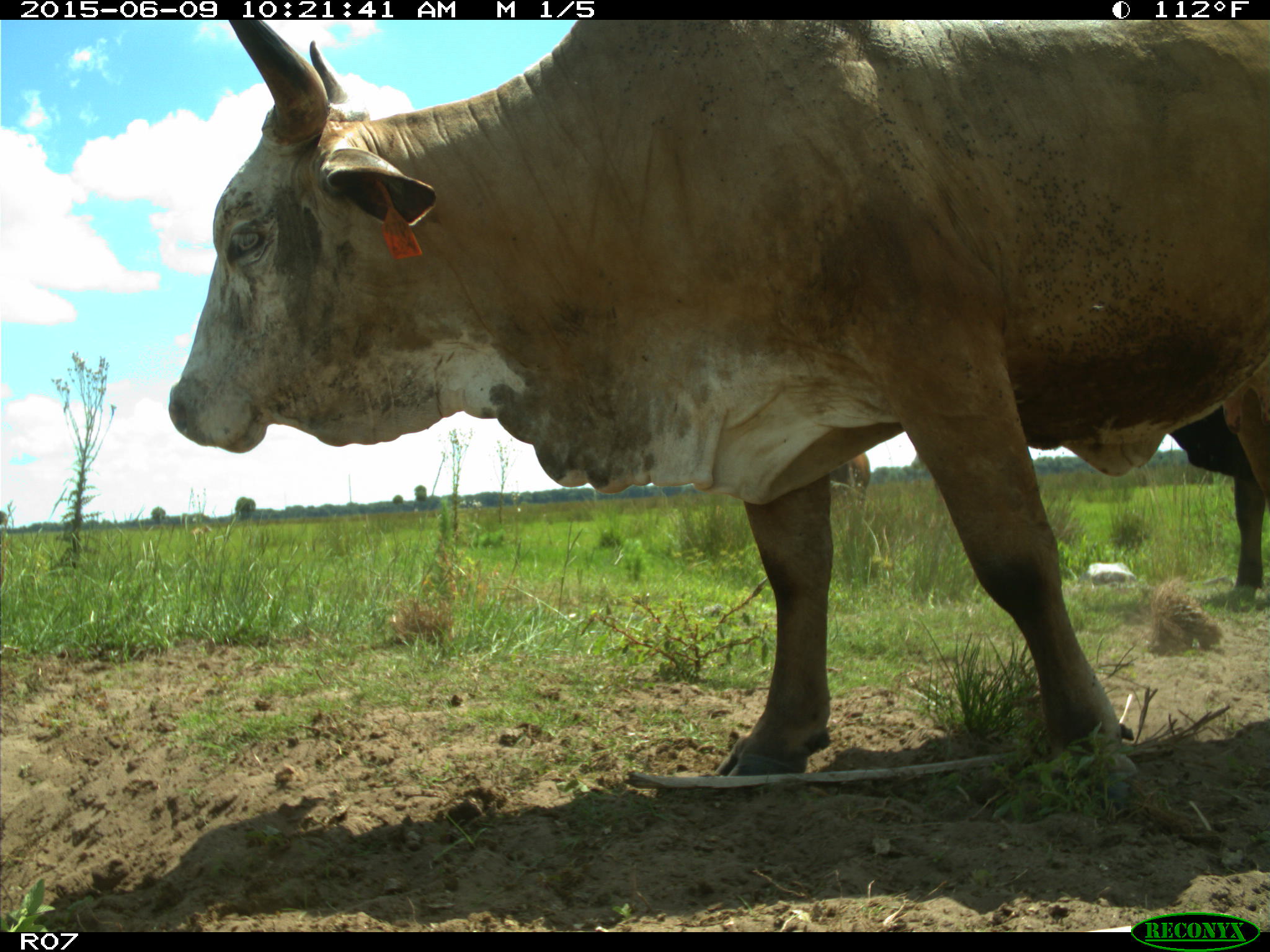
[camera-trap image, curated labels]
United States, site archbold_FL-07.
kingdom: Animalia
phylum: Chordata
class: Mammalia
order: Artiodactyla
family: Bovidae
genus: Bos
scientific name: Bos taurus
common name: domestic cow